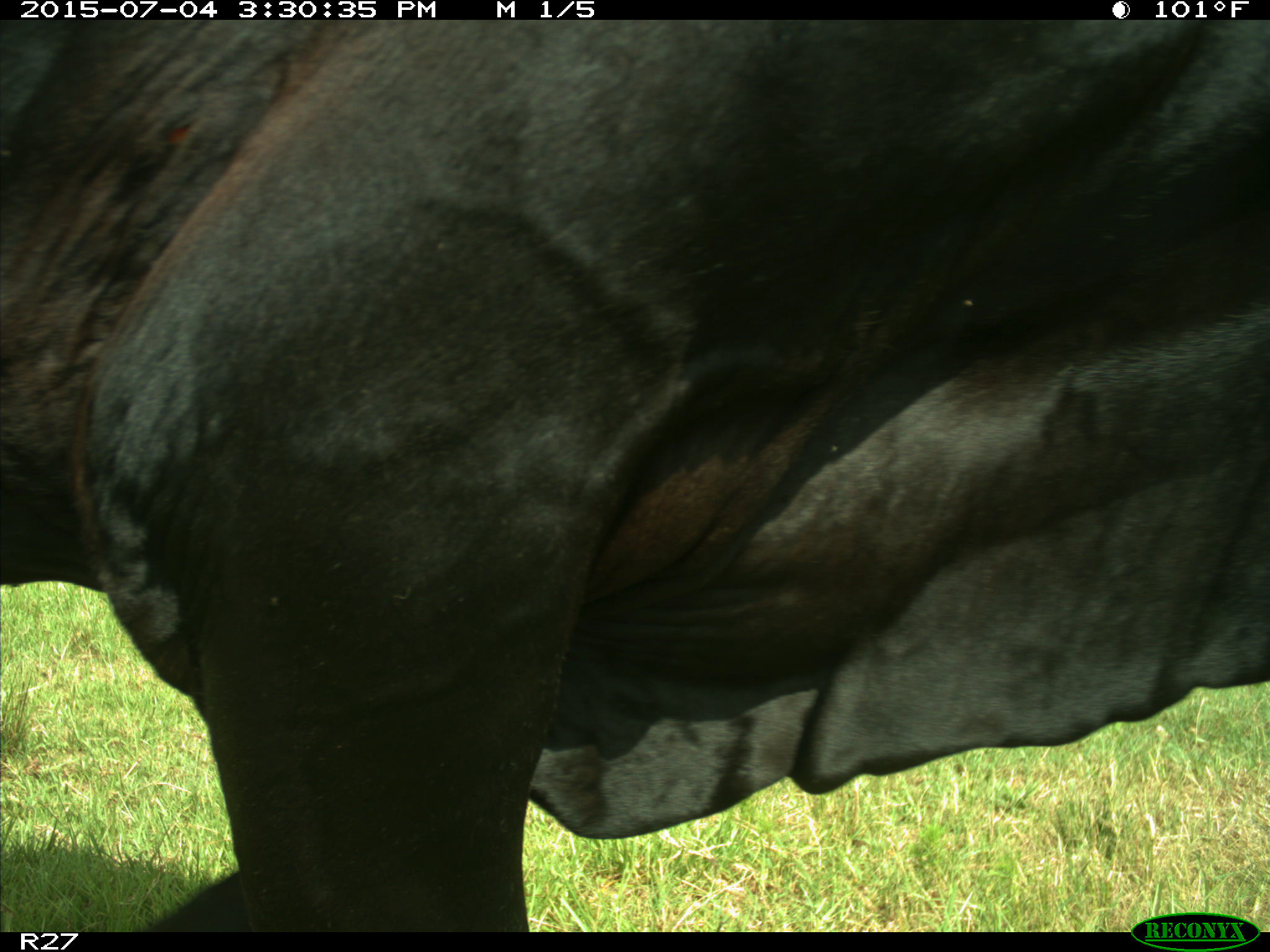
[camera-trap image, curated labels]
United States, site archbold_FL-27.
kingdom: Animalia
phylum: Chordata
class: Mammalia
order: Artiodactyla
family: Bovidae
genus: Bos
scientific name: Bos taurus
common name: domestic cow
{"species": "Bos taurus (domestic cow)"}